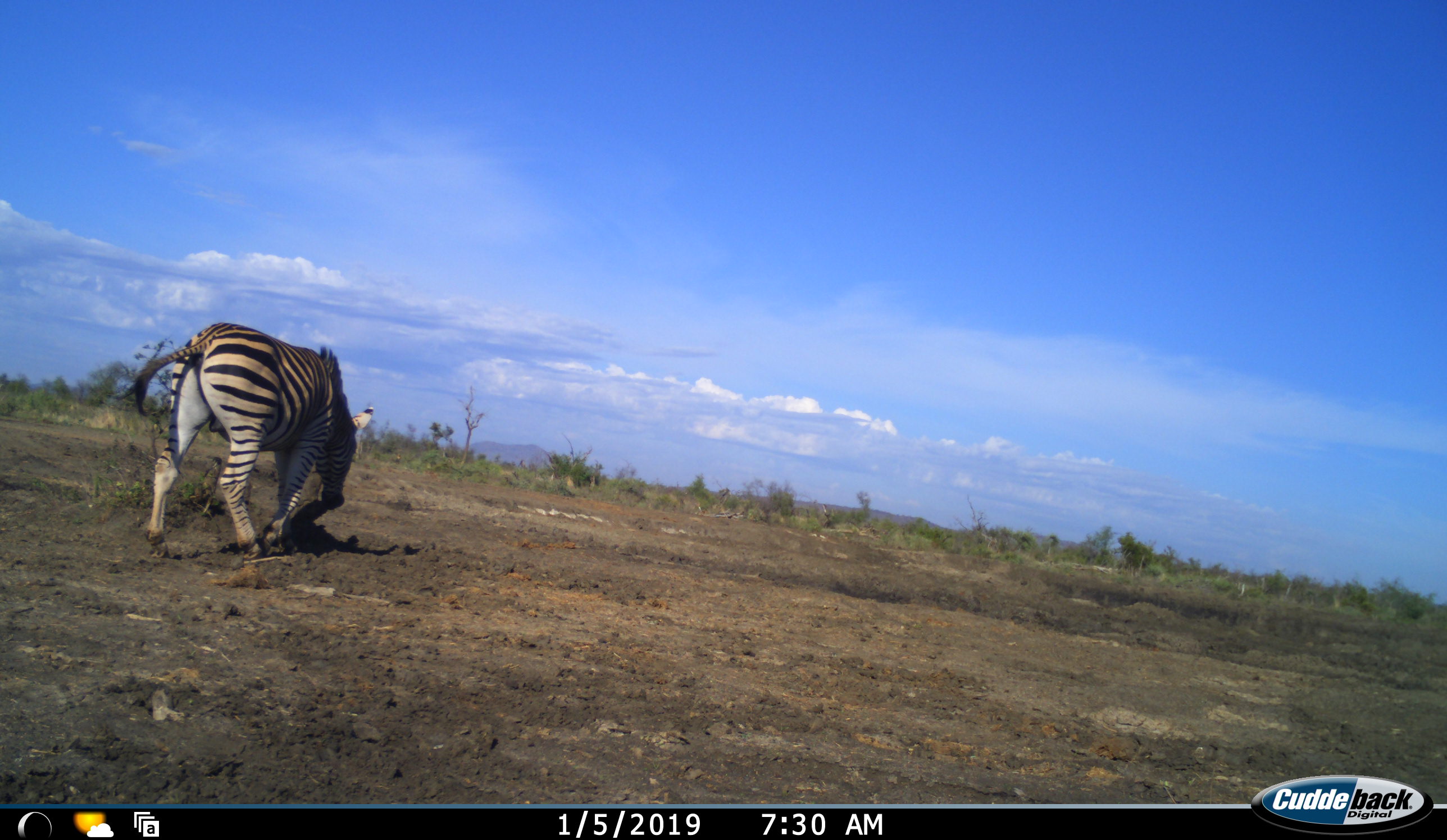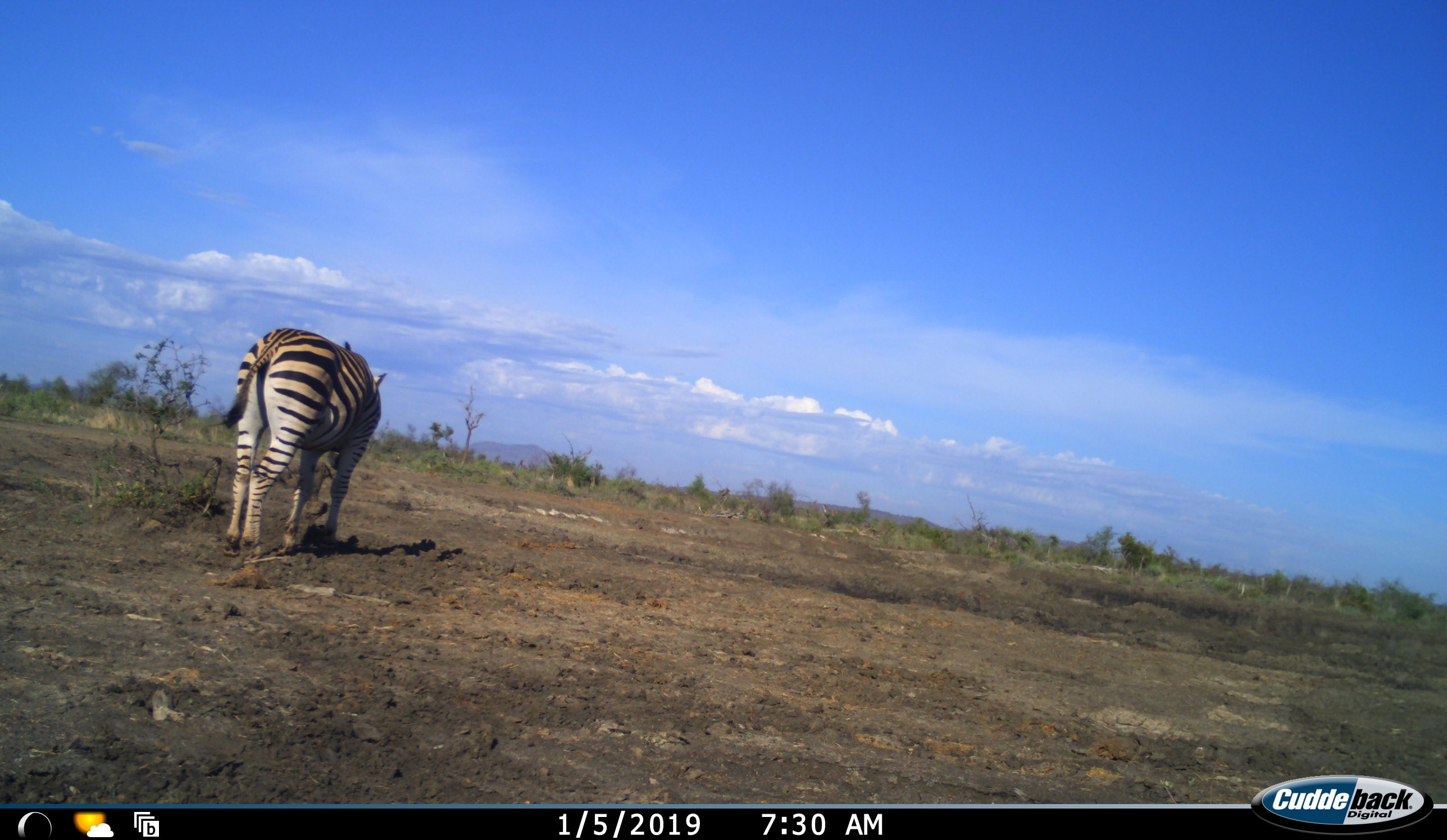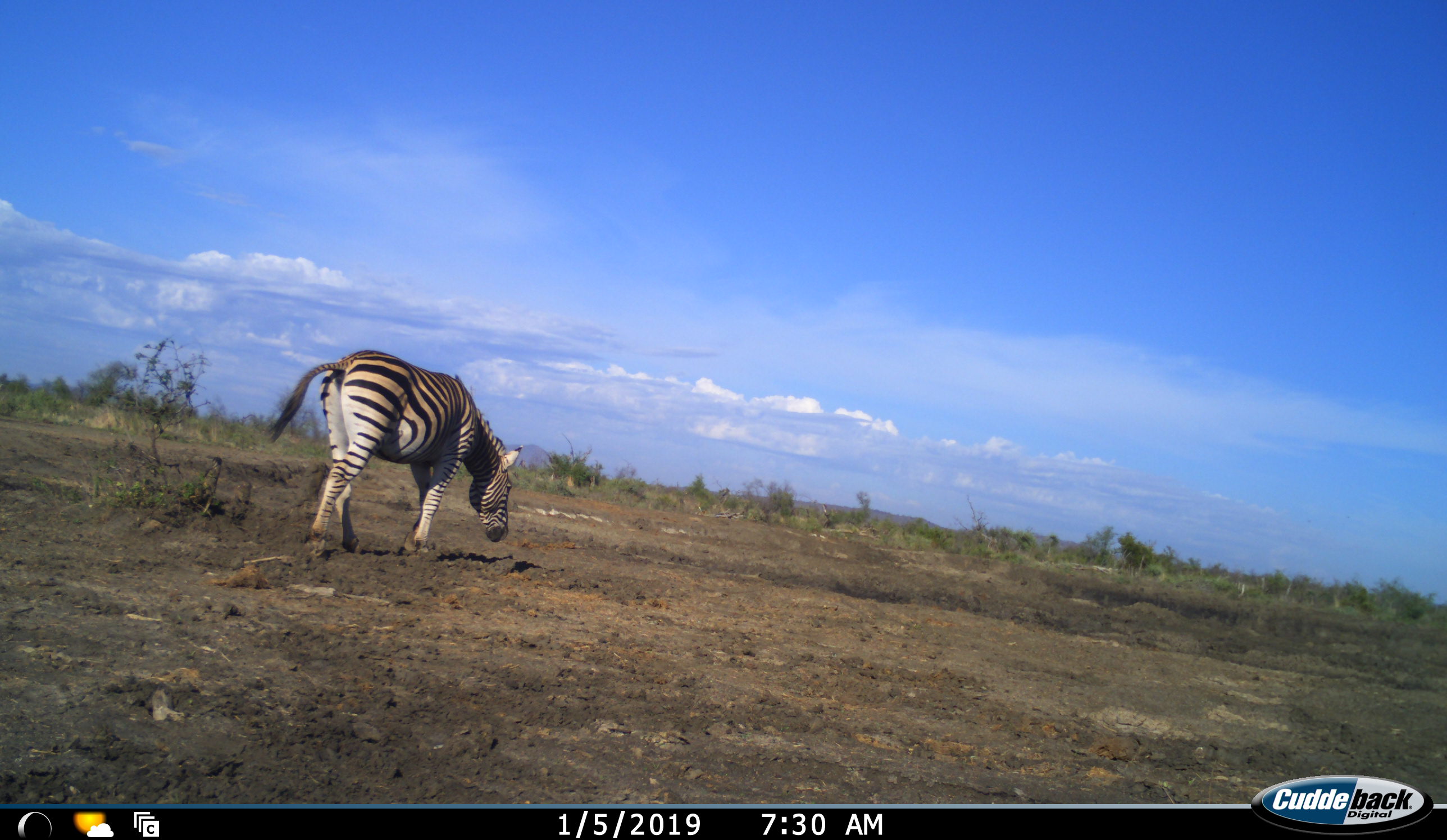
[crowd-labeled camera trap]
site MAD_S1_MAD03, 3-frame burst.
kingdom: Animalia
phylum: Chordata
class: Mammalia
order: Perissodactyla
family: Equidae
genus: Equus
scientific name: Equus quagga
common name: plains zebra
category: zebraplains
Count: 1.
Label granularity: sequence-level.